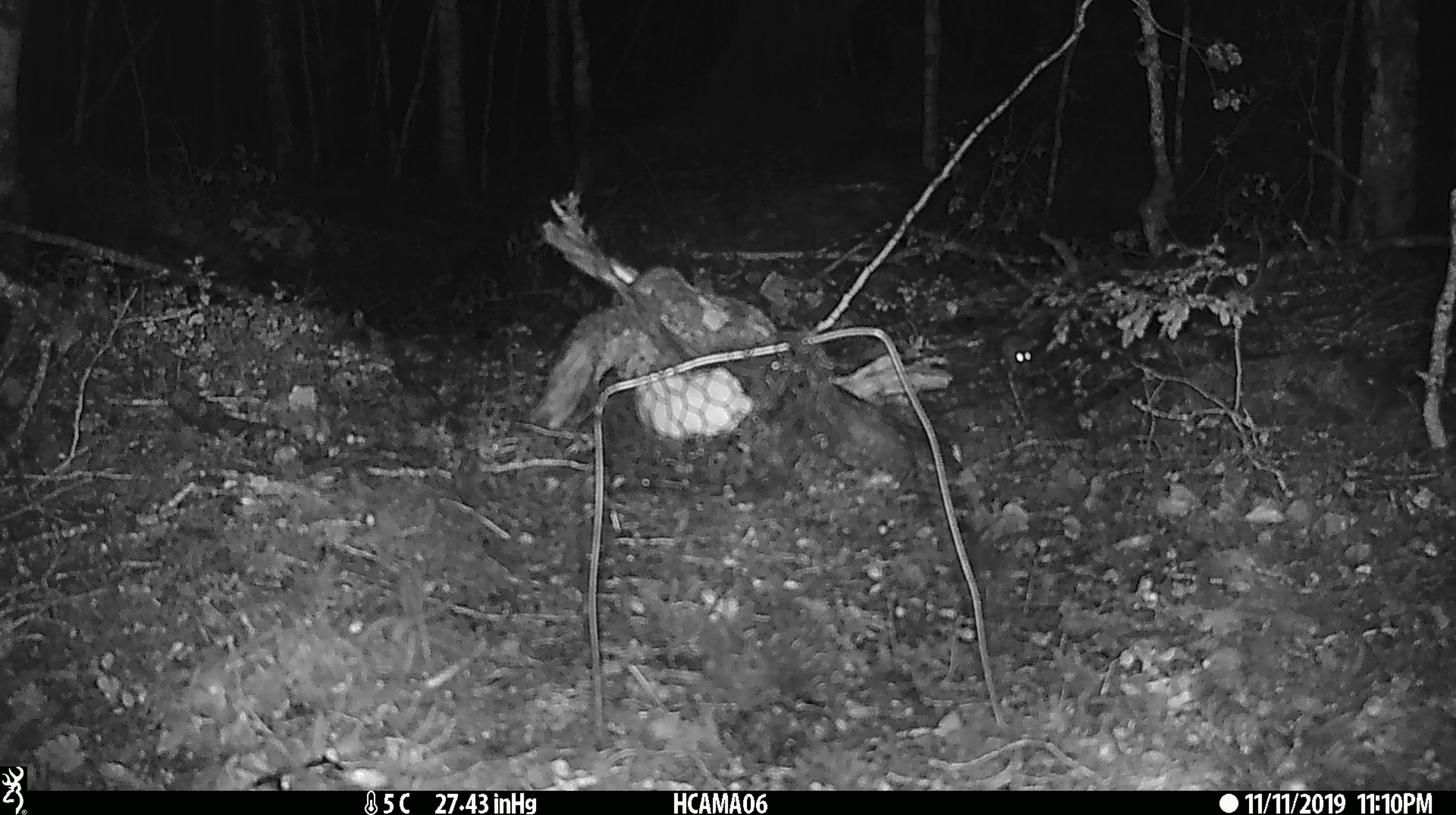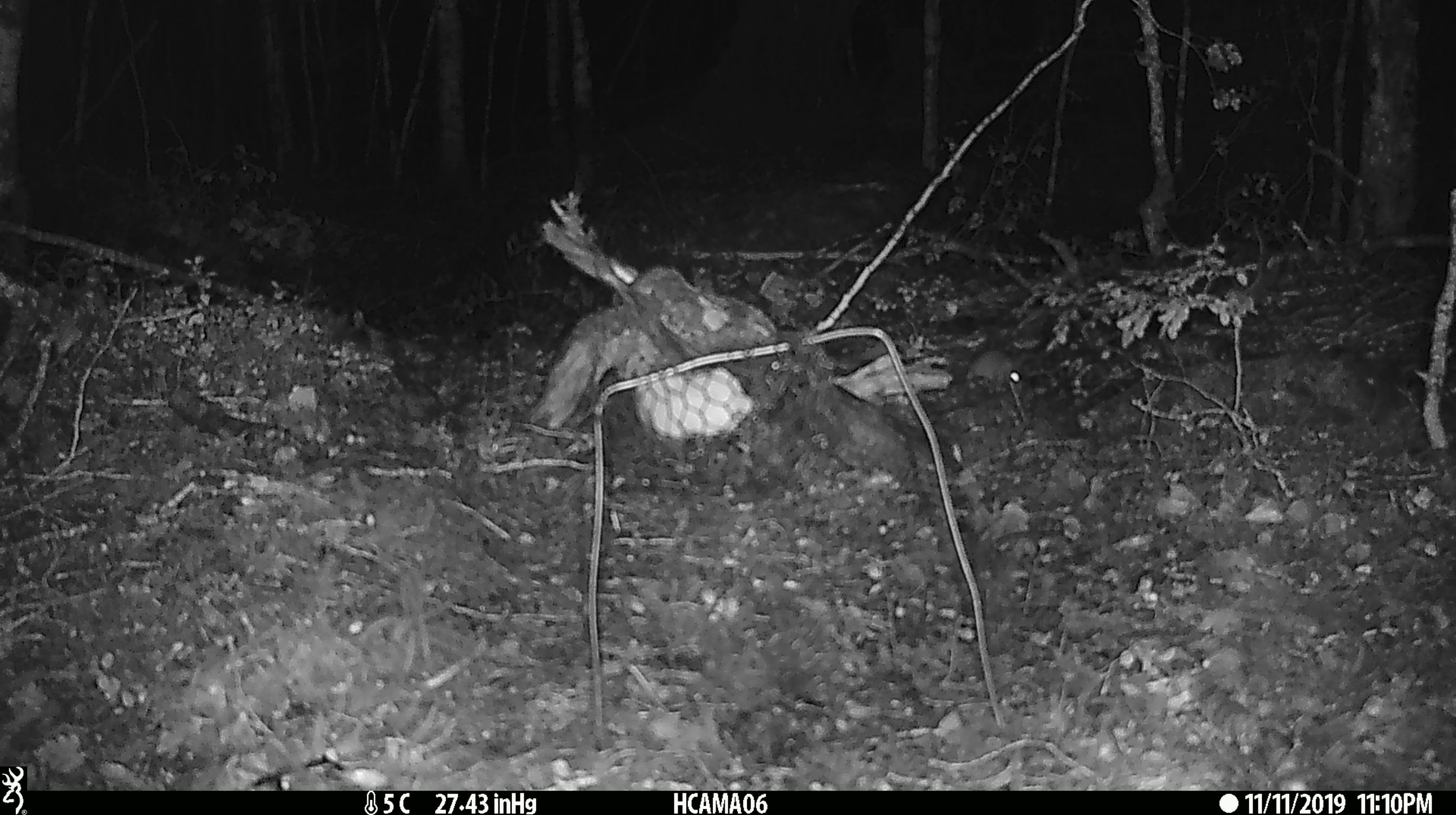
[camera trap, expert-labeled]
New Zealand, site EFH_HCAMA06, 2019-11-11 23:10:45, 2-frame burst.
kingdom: Animalia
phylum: Chordata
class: Mammalia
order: Rodentia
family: Muridae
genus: Mus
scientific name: Mus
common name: mouse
Mouse (Mus).